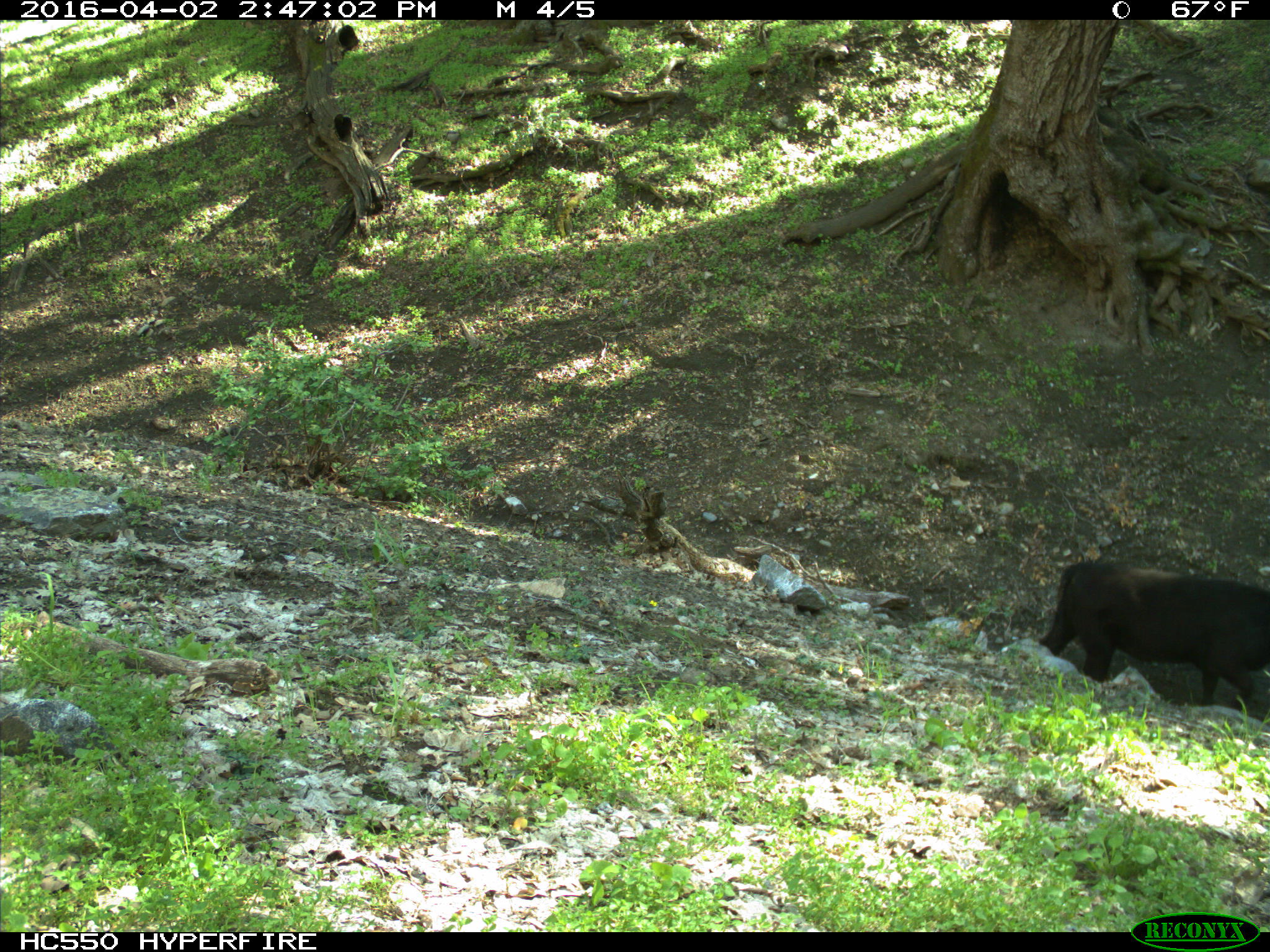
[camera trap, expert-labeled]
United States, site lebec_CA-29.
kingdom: Animalia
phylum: Chordata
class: Mammalia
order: Artiodactyla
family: Bovidae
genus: Bos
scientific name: Bos taurus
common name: domestic cow